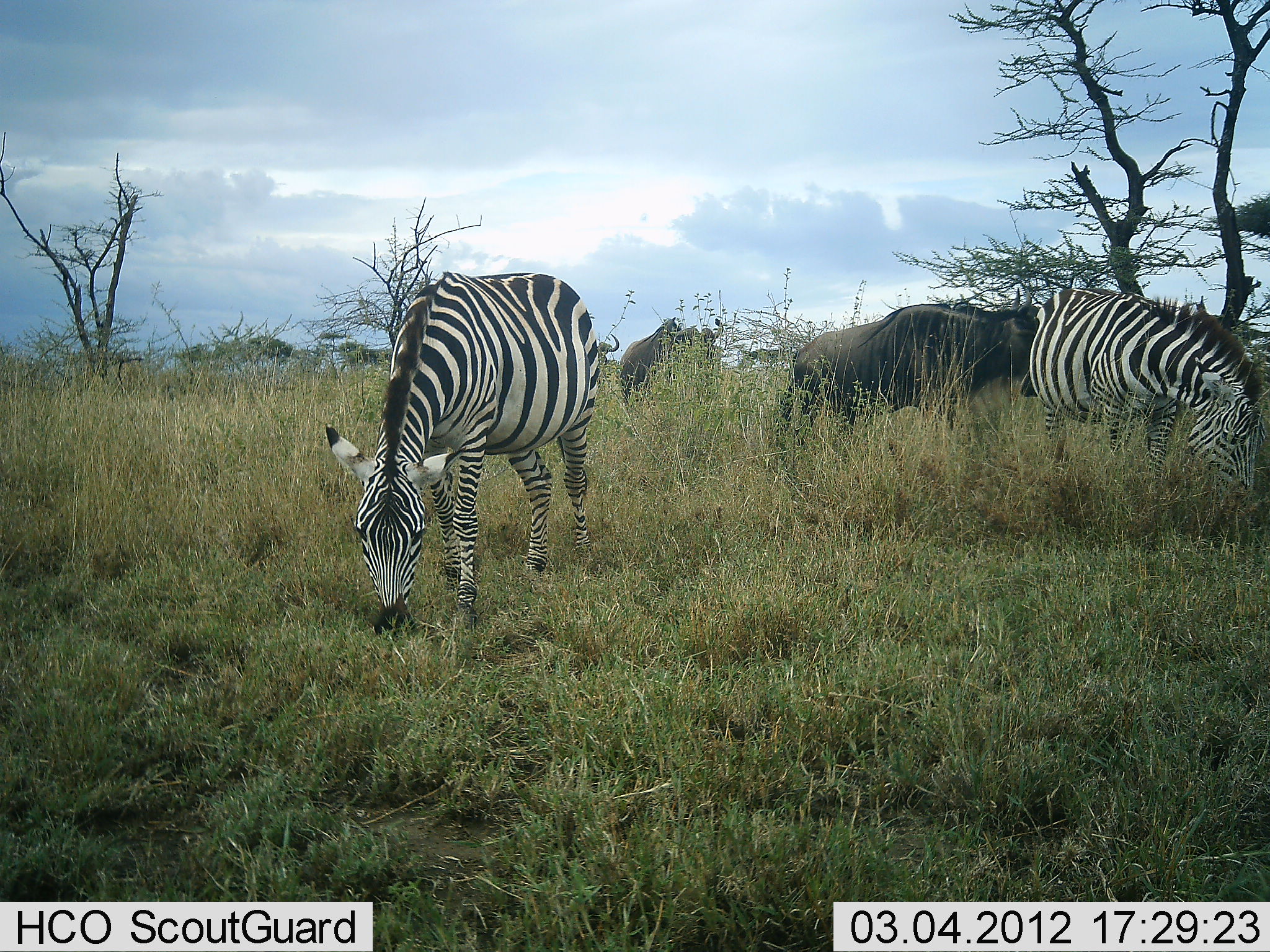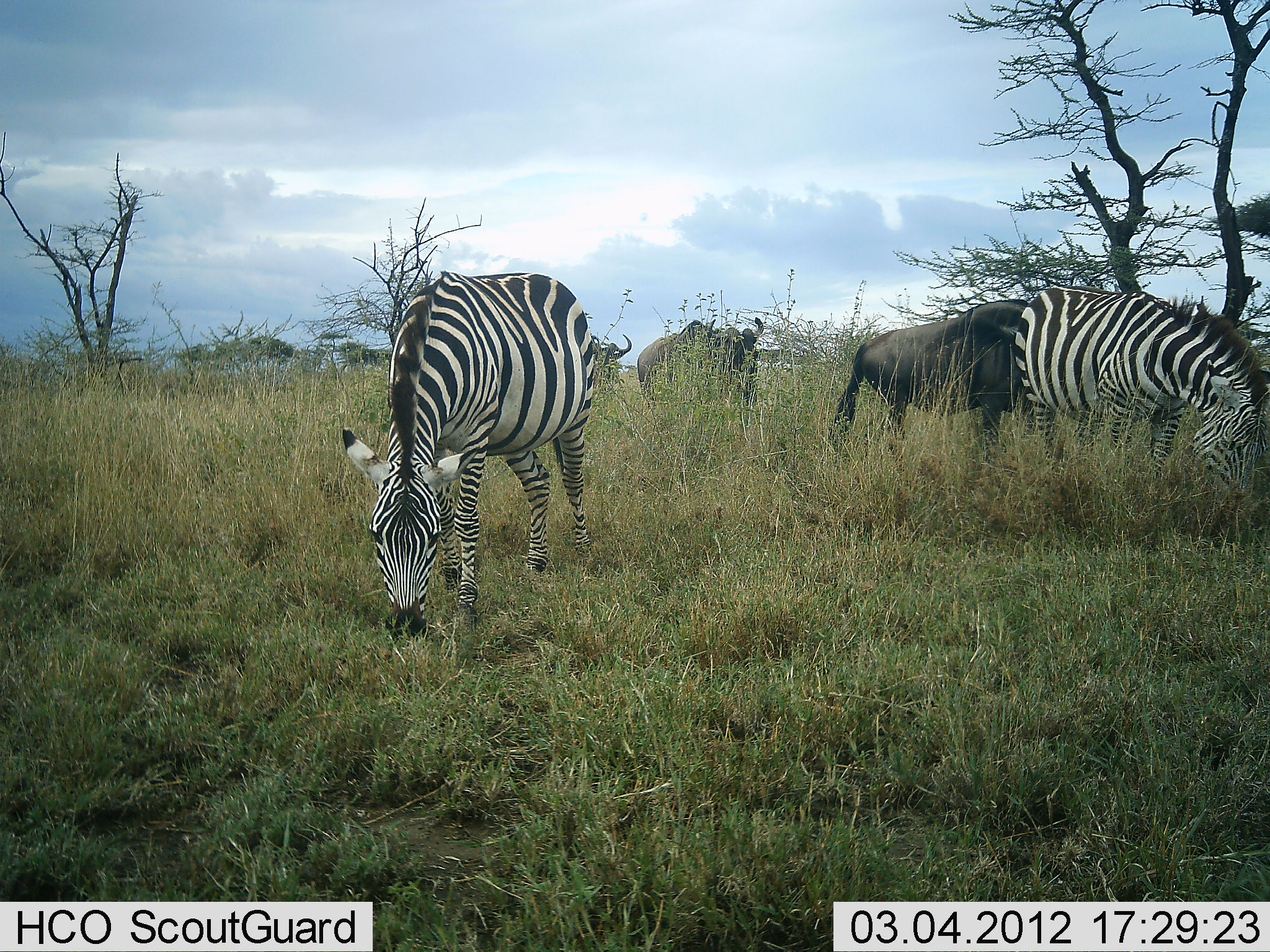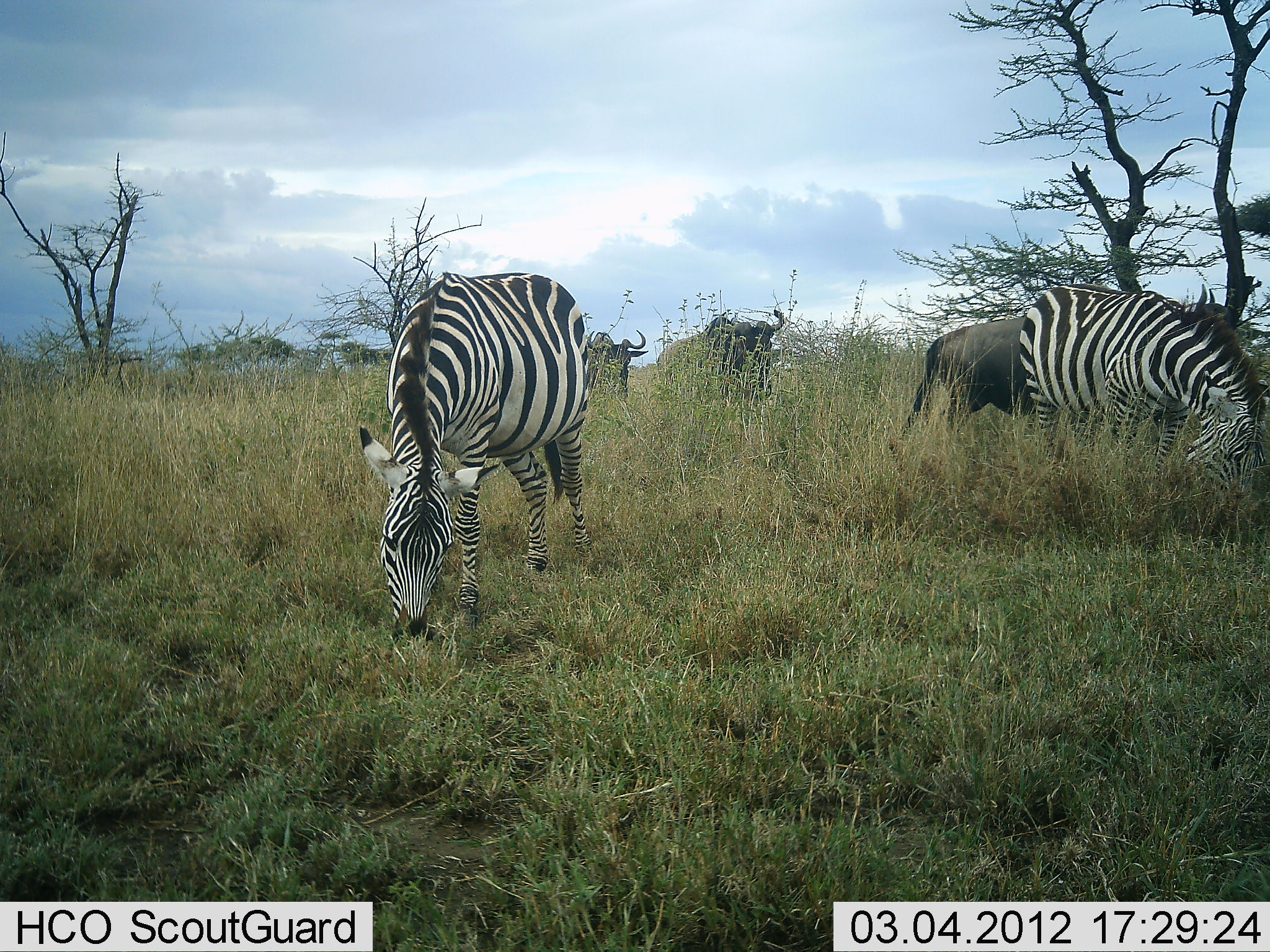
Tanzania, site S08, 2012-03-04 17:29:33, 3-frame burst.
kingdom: Animalia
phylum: Chordata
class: Mammalia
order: Artiodactyla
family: Bovidae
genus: Connochaetes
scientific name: Connochaetes taurinus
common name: blue wildebeest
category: wildebeest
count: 3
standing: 9%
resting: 0%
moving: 78%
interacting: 0%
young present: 0%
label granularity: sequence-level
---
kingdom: Animalia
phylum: Chordata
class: Mammalia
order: Perissodactyla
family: Equidae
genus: Equus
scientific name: Equus quagga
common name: plains zebra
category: zebra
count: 2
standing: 36%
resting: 0%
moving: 4%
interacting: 4%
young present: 0%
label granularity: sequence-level